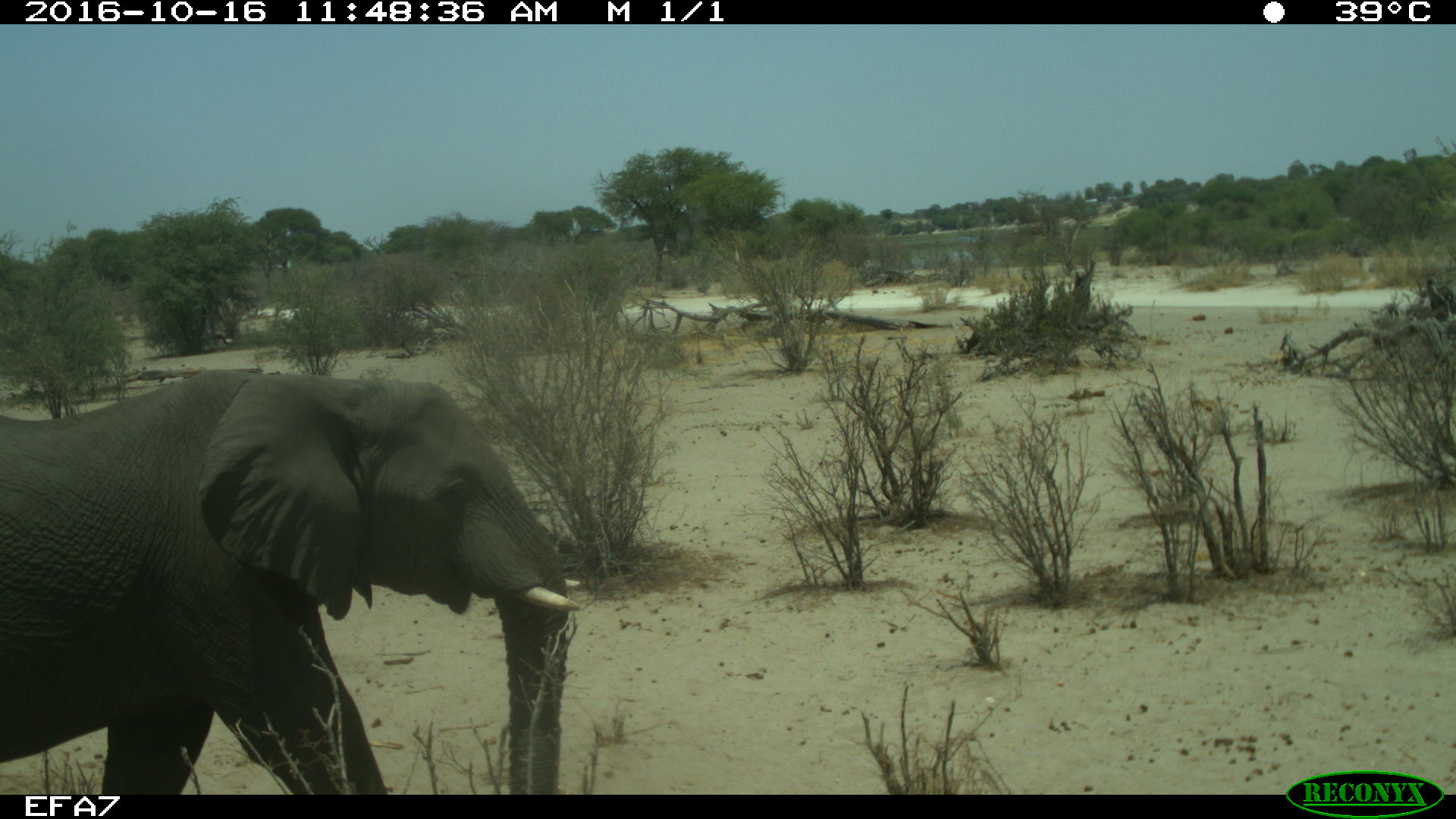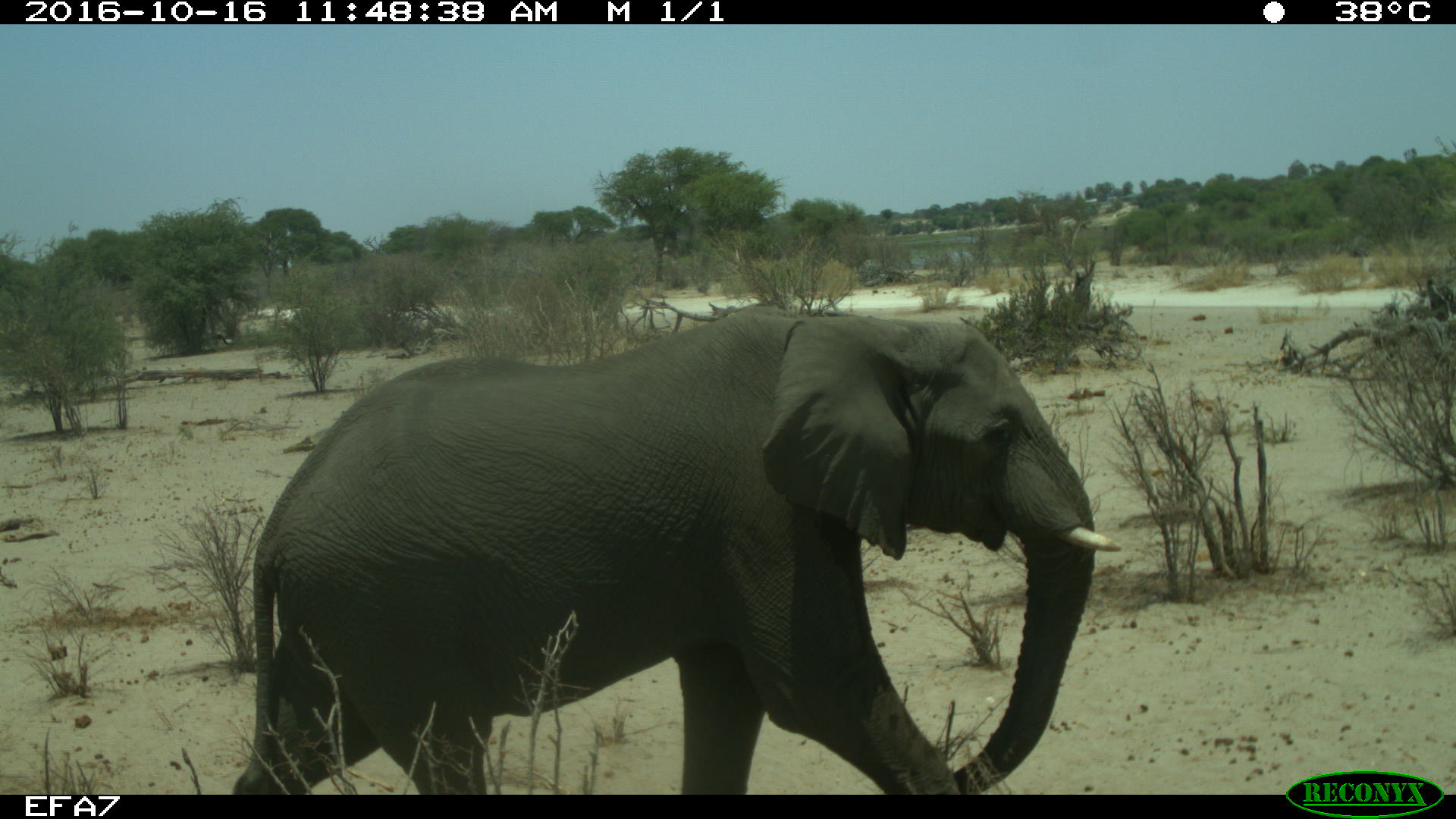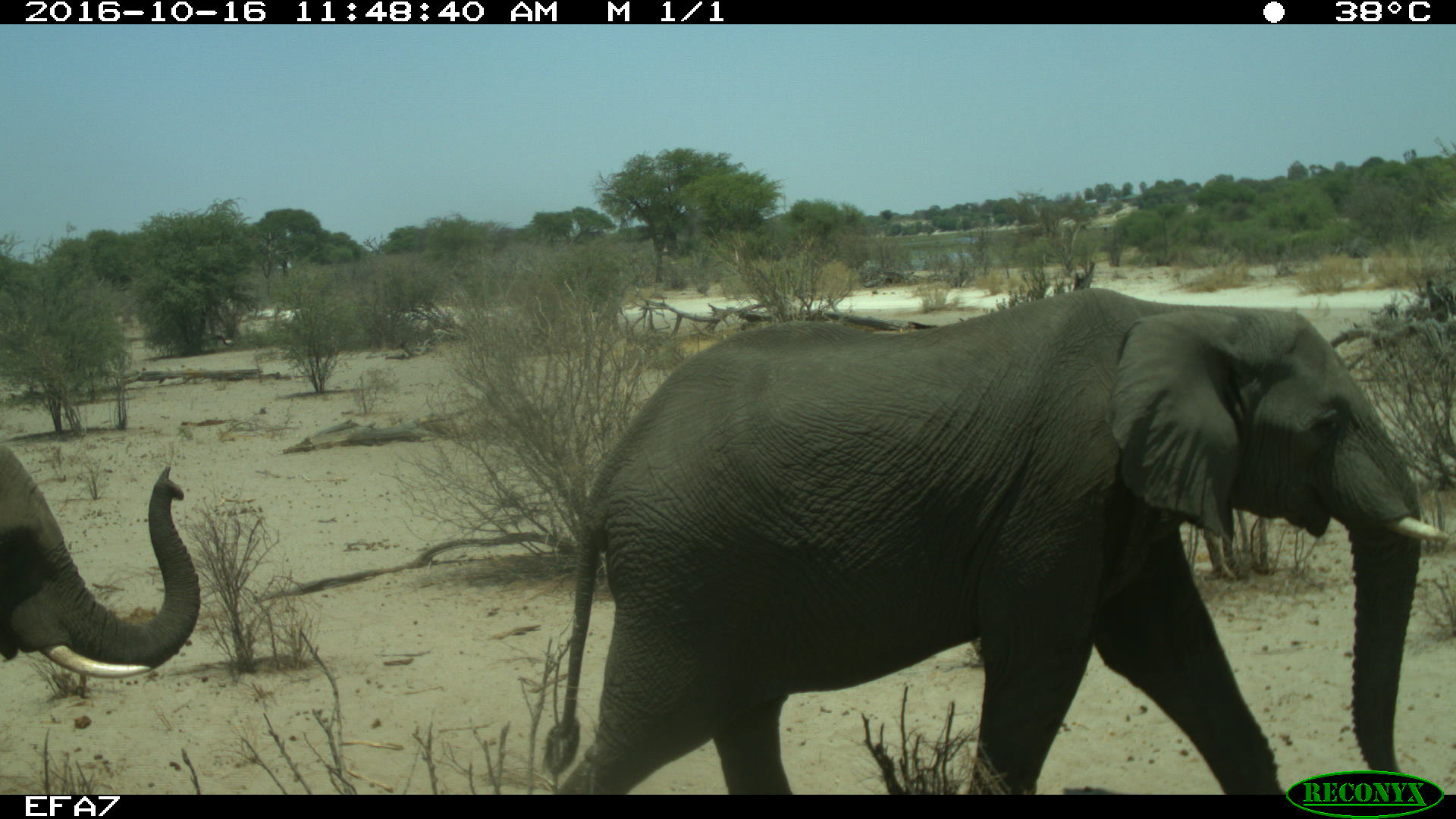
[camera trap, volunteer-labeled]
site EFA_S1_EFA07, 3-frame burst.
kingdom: Animalia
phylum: Chordata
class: Mammalia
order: Proboscidea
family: Elephantidae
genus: Loxodonta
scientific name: Loxodonta africana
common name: african bush elephant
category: elephant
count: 2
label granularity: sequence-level